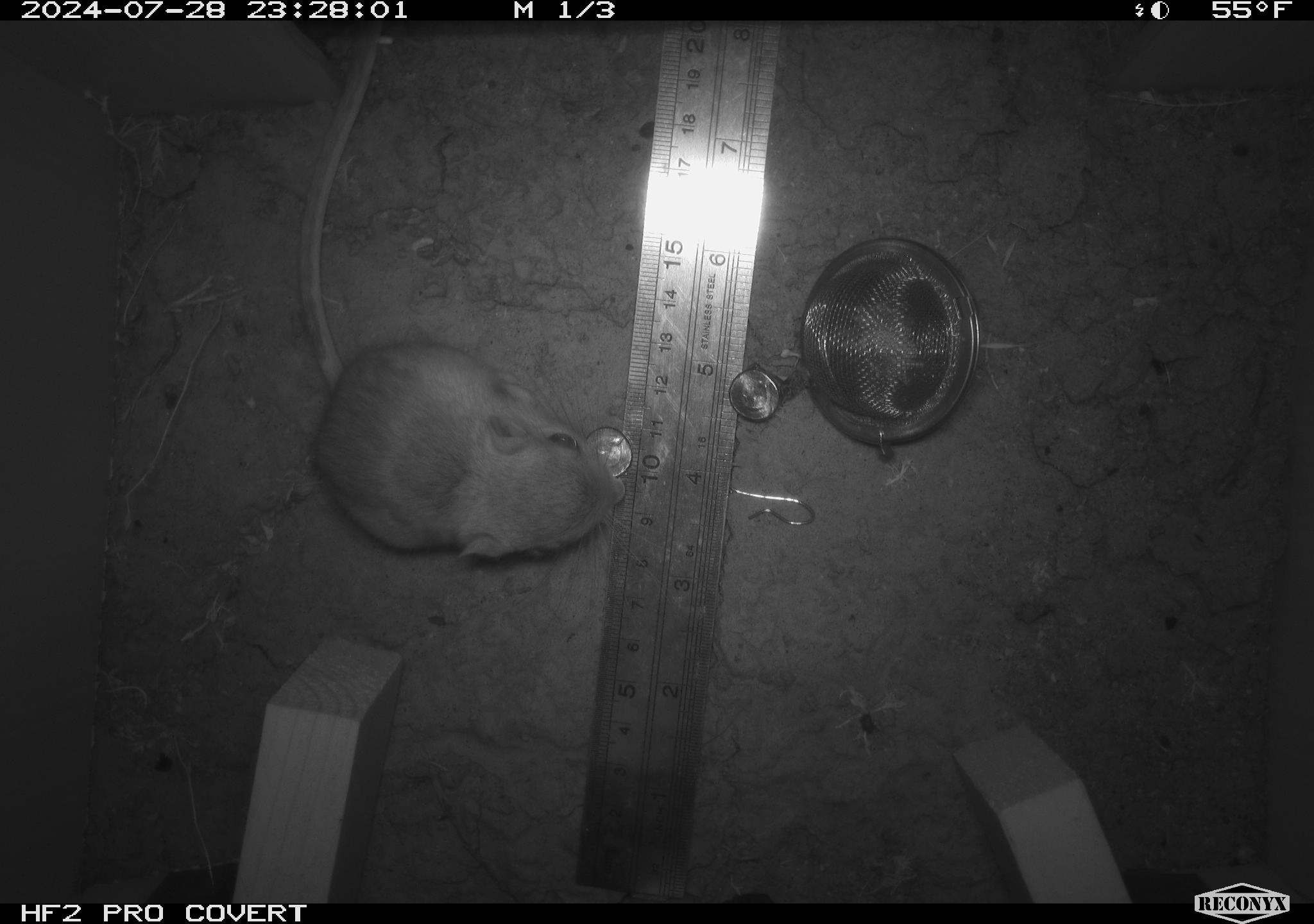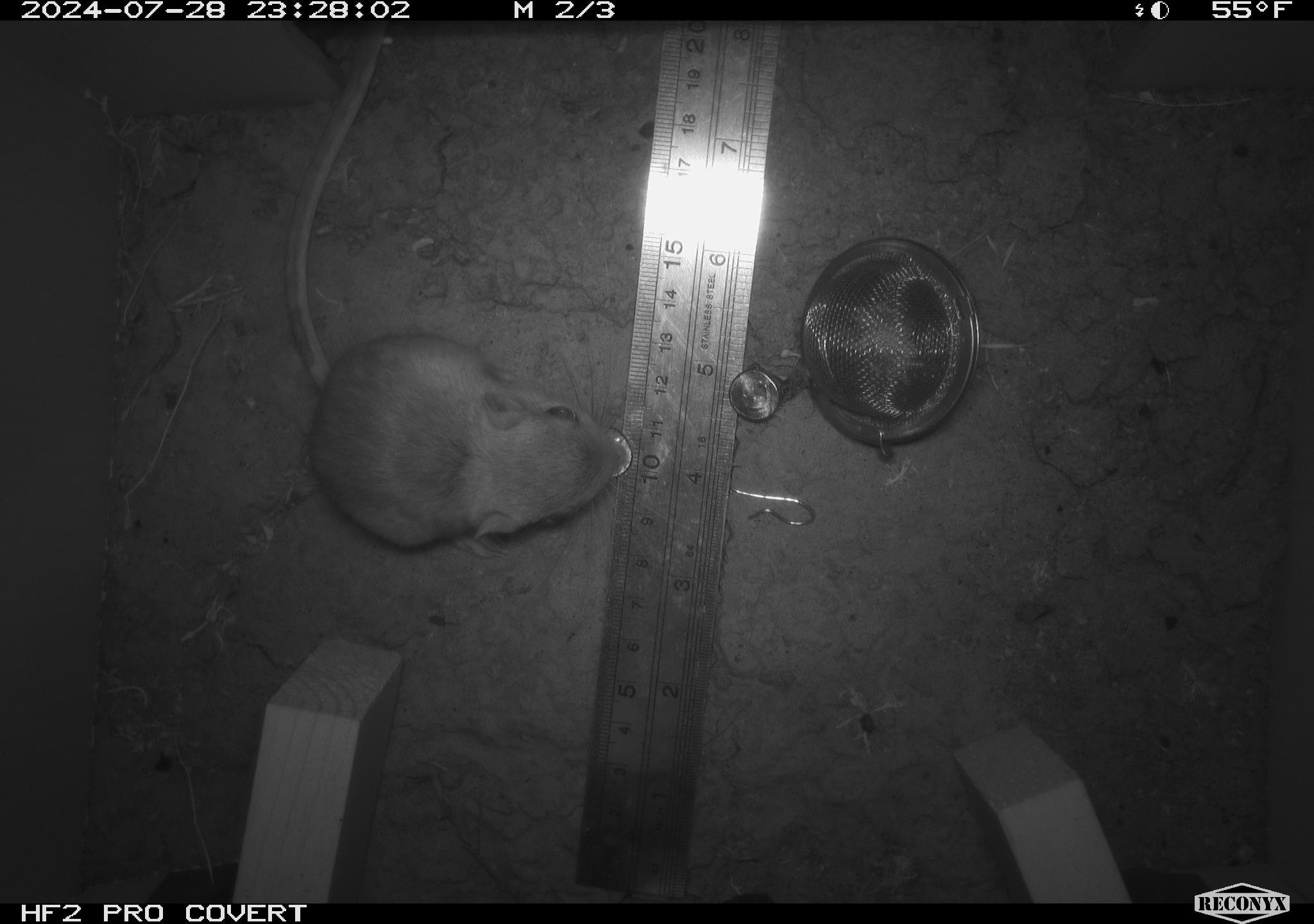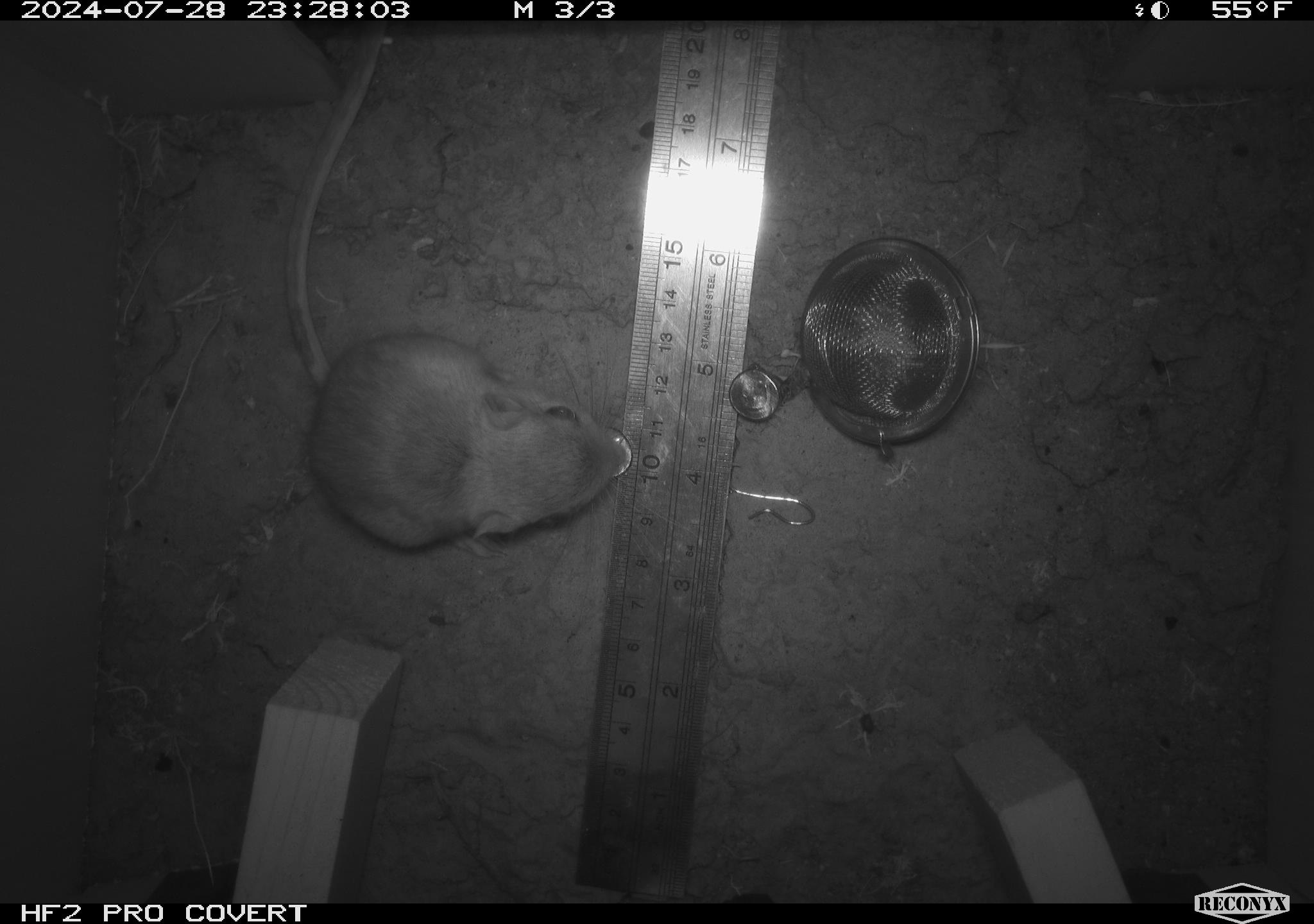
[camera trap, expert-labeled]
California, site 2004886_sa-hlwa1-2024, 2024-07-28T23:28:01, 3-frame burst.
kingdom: Animalia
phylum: Chordata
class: Mammalia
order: Rodentia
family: Heteromyidae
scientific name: Heteromyidae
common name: kangaroo rats and pocket mice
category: heteromyidae family